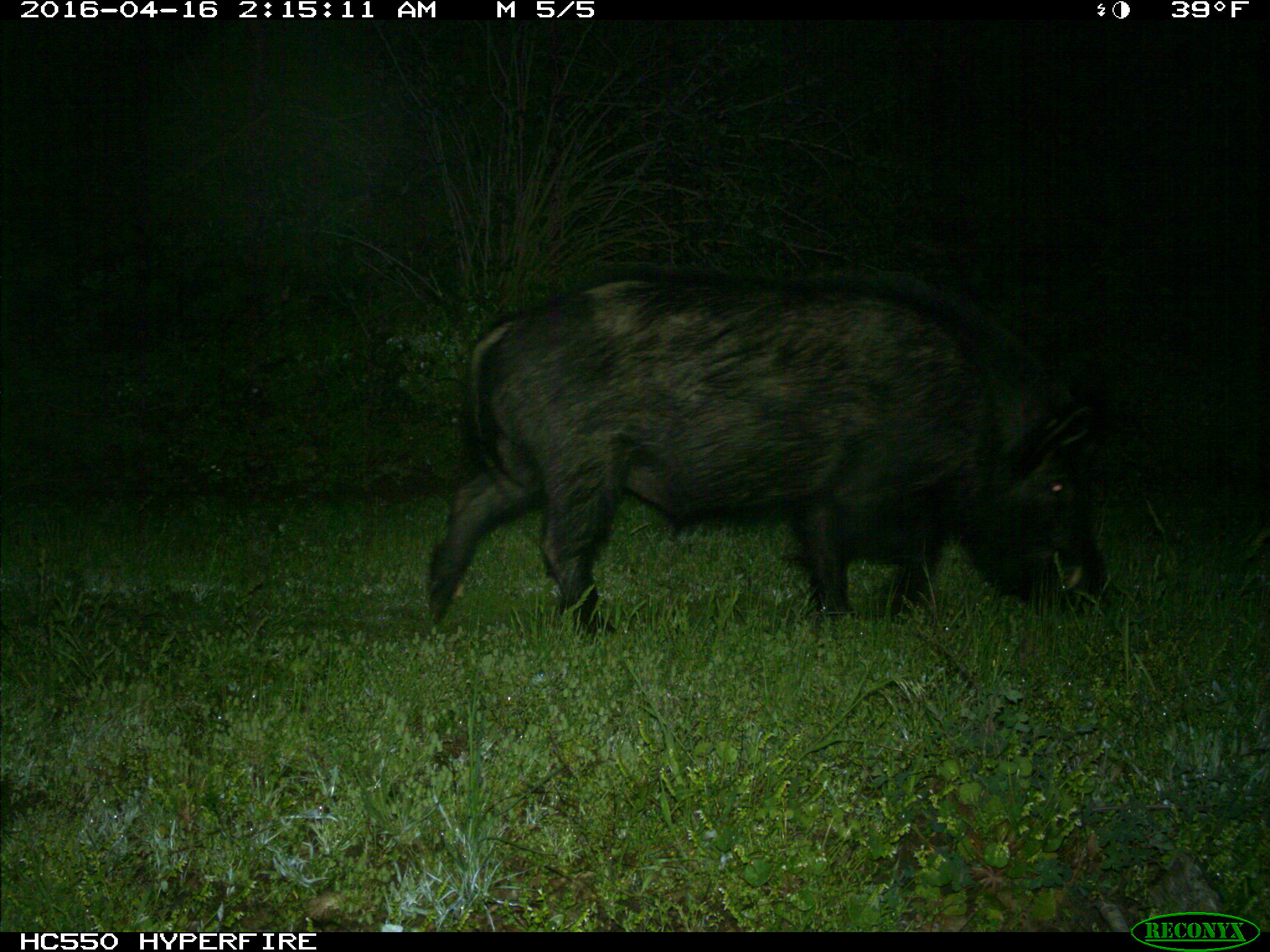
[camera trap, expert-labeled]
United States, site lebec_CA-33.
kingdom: Animalia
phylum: Chordata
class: Mammalia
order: Artiodactyla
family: Suidae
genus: Sus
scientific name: Sus scrofa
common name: wild boar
Sus scrofa (wild boar).